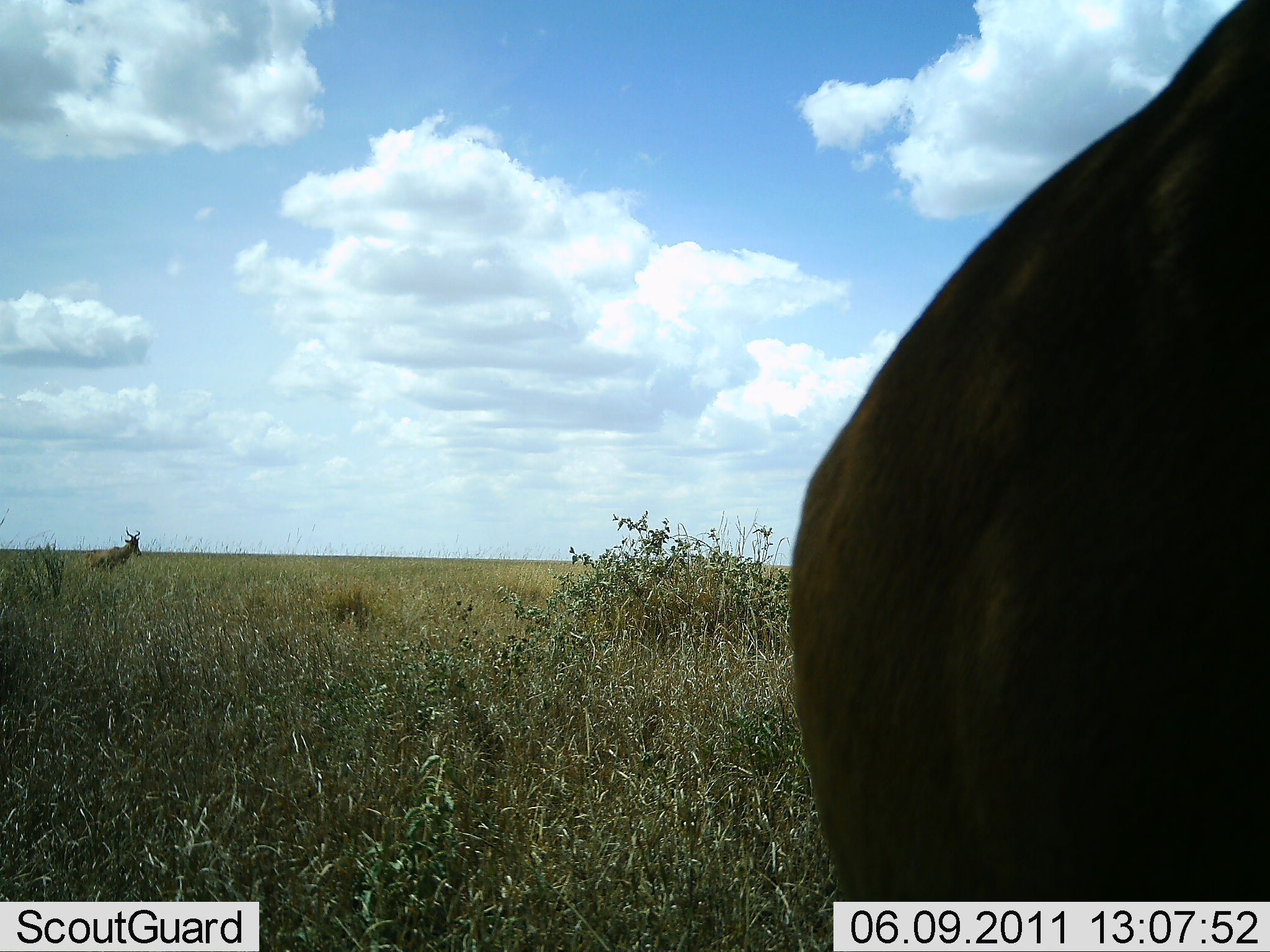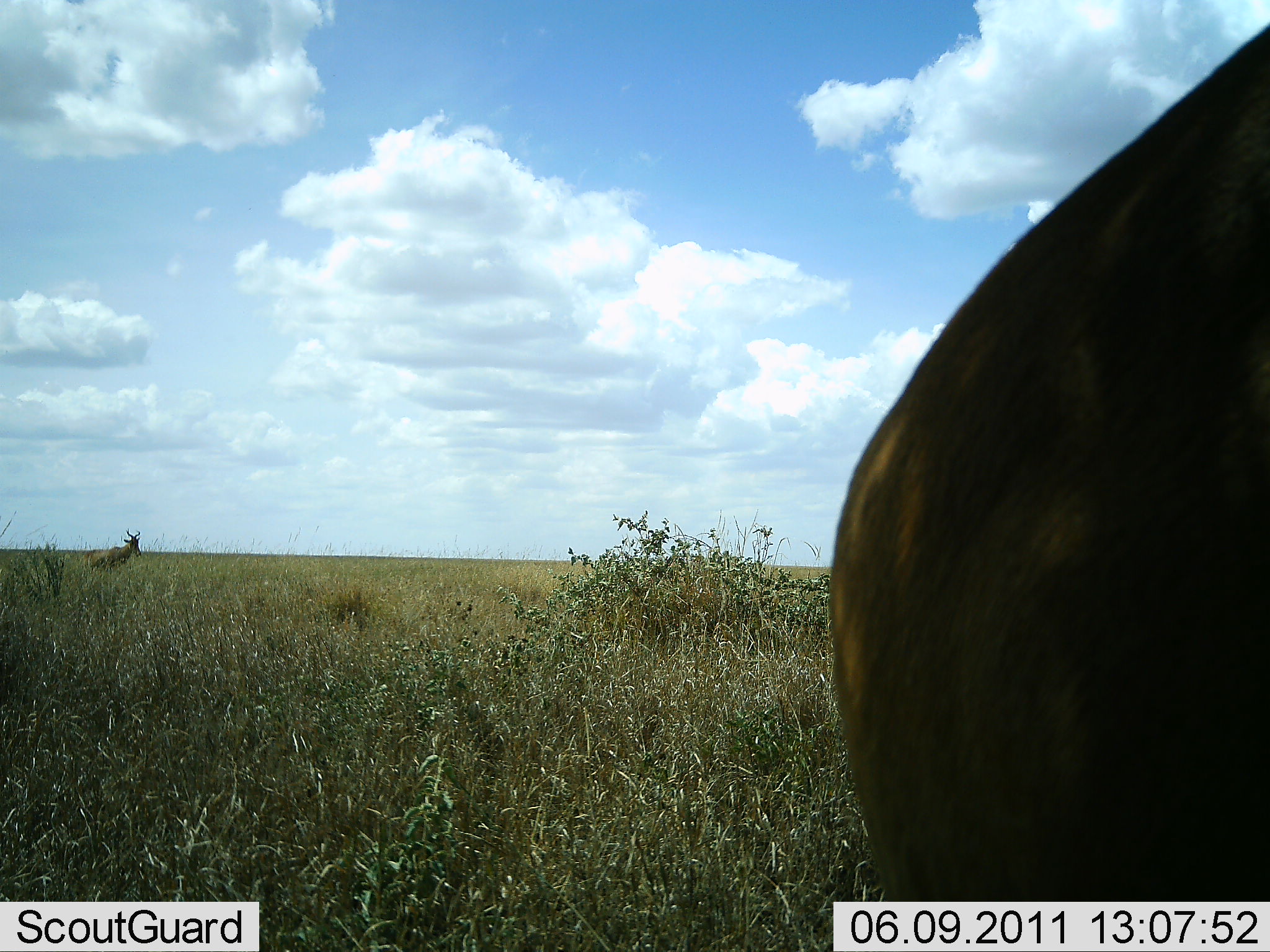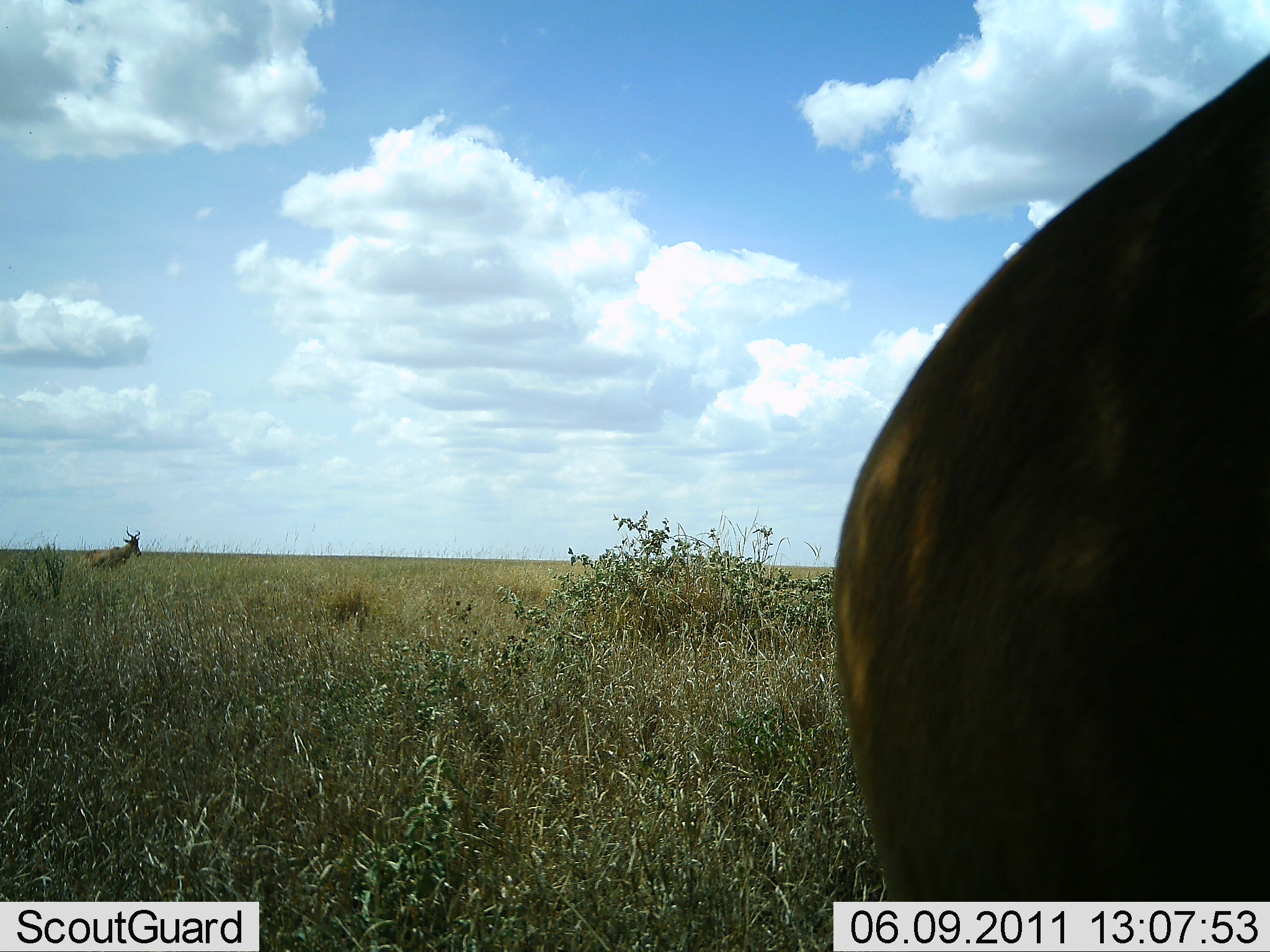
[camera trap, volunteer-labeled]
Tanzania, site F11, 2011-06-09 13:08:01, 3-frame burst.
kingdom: Animalia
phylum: Chordata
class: Mammalia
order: Artiodactyla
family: Bovidae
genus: Alcelaphus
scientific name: Alcelaphus buselaphus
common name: hartebeest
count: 2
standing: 80%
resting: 0%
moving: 20%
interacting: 0%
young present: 0%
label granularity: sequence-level